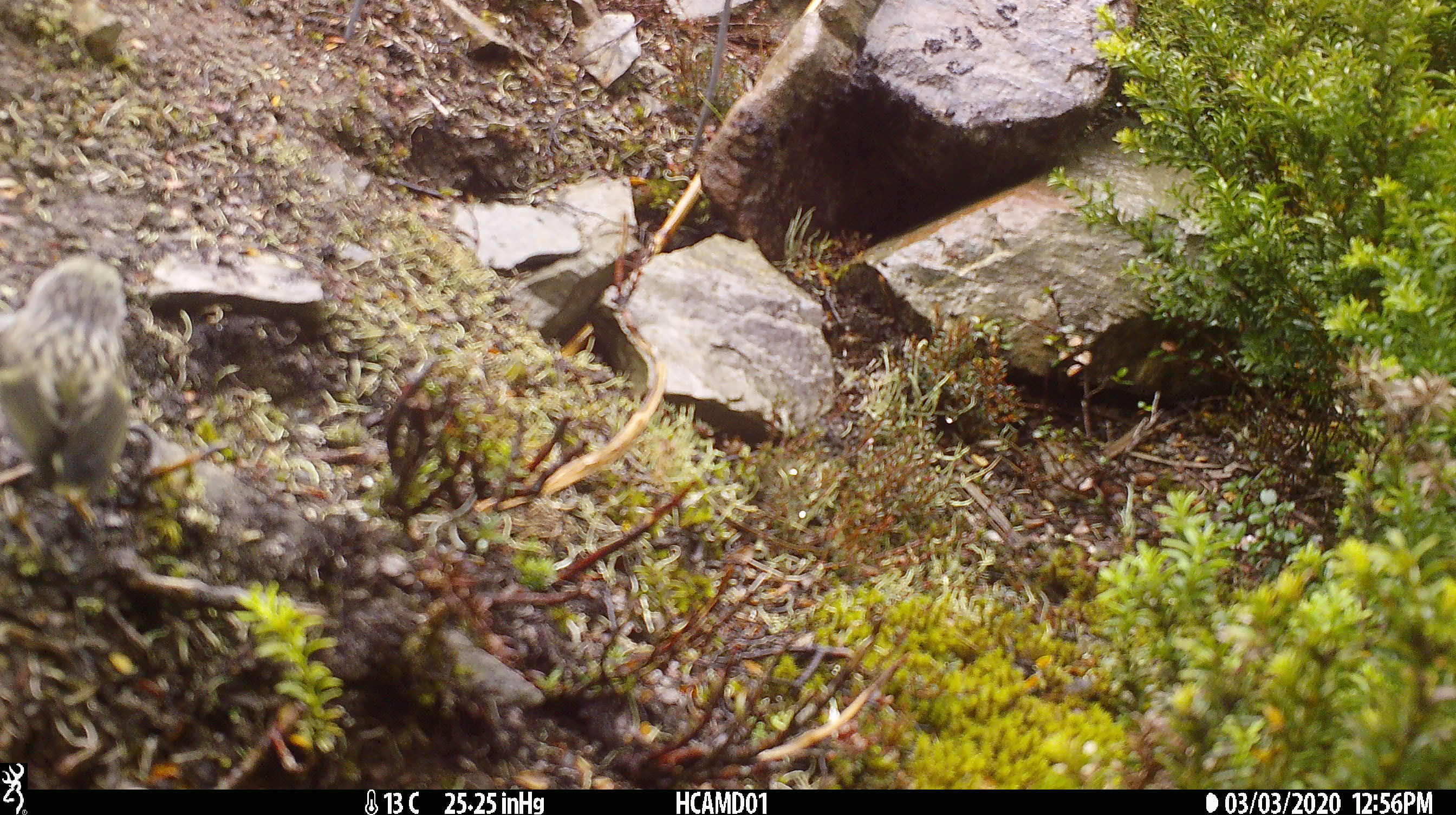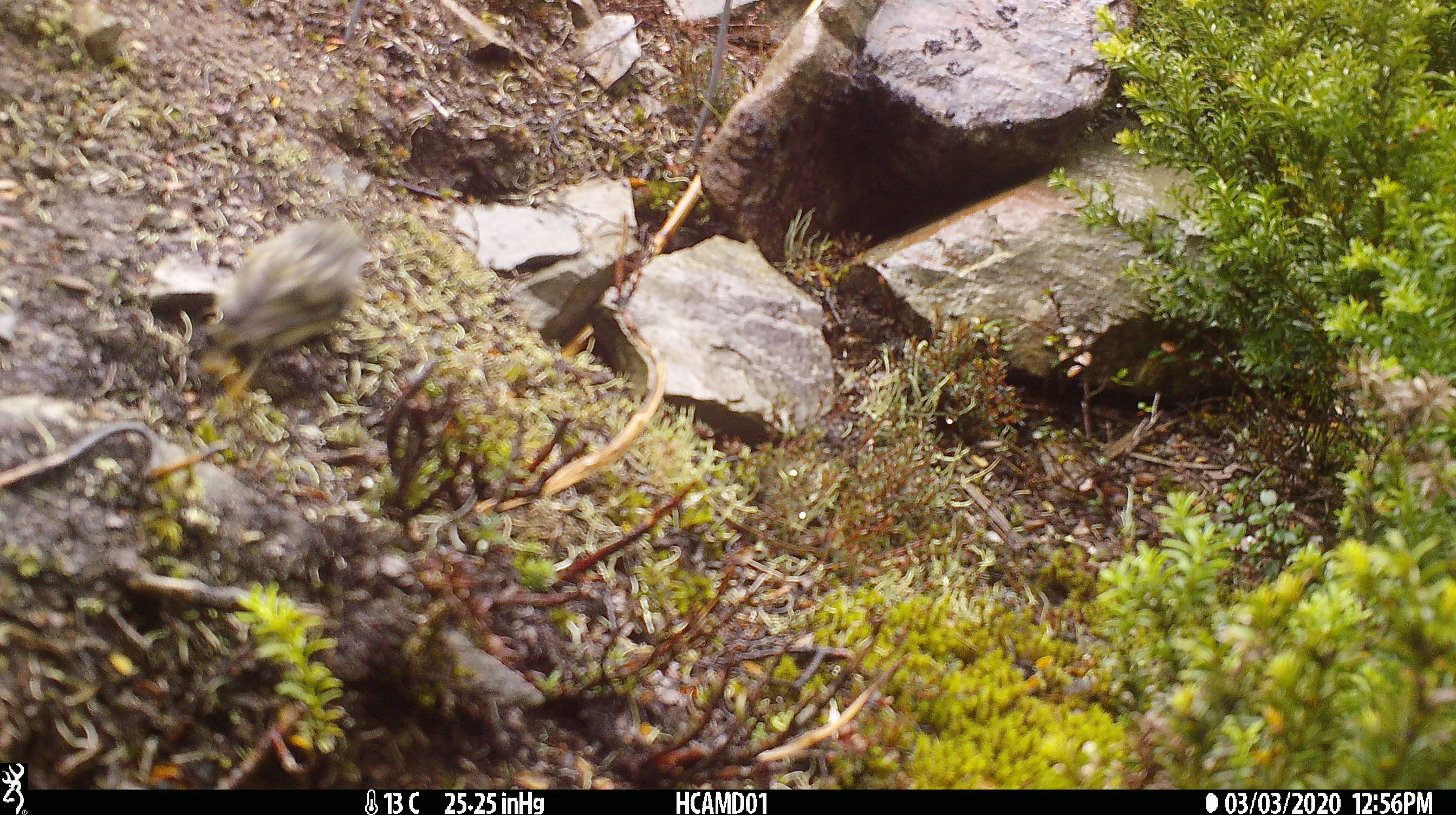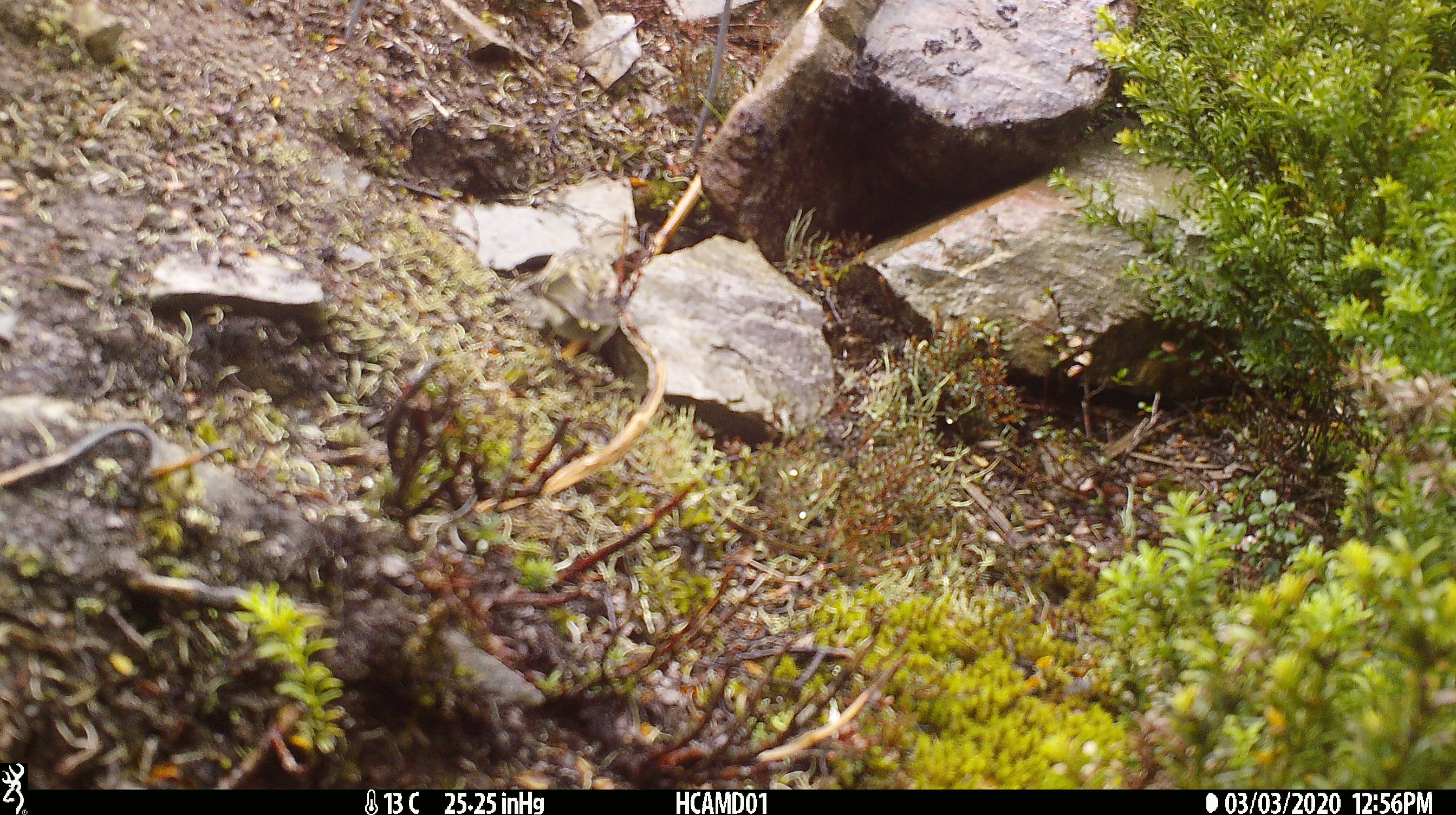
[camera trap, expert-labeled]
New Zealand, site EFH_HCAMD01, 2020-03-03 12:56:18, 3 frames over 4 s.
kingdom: Animalia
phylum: Chordata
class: Aves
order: Passeriformes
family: Acanthisittidae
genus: Acanthisitta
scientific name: Acanthisitta chloris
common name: rifleman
Rifleman (Acanthisitta chloris).